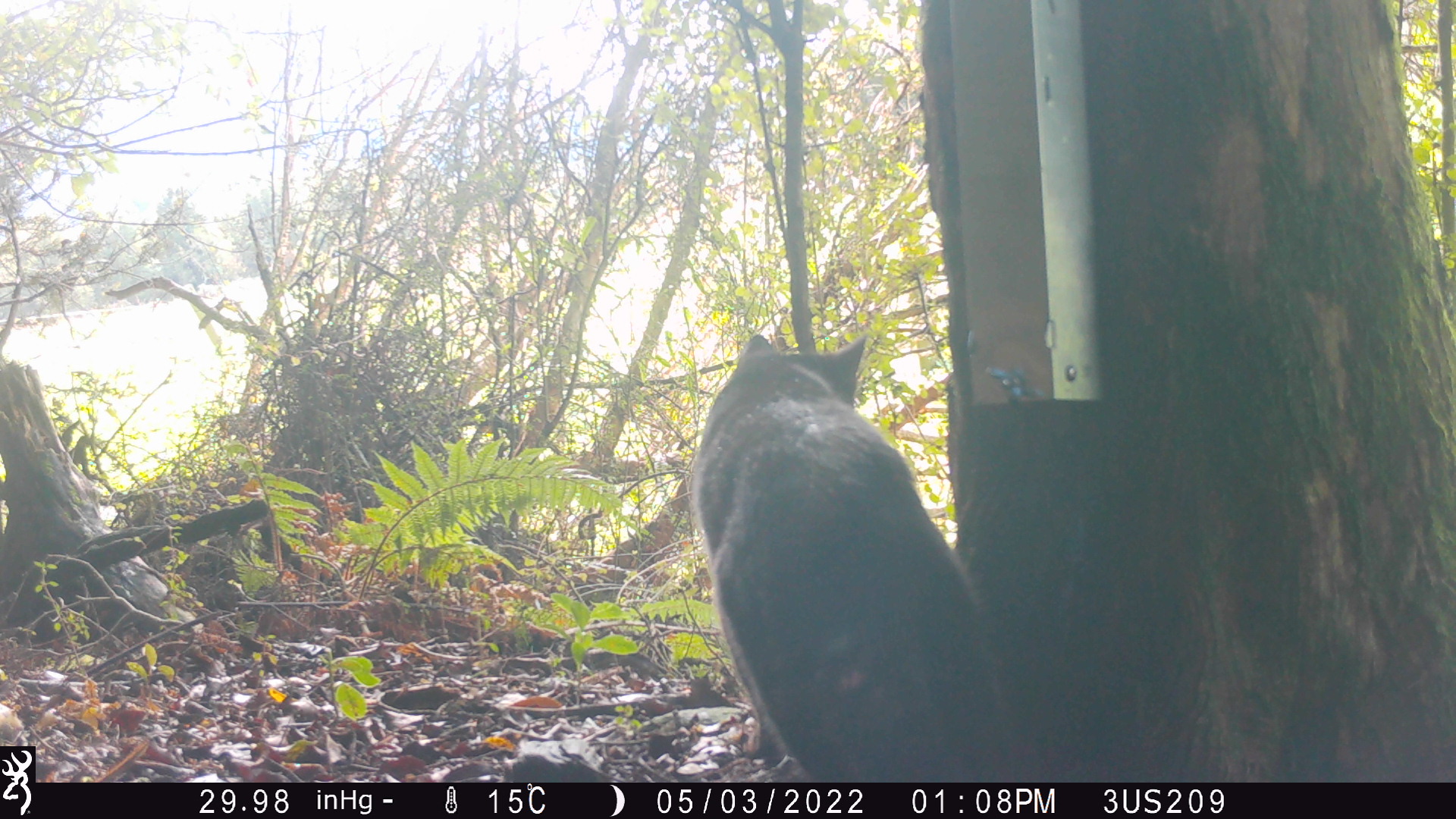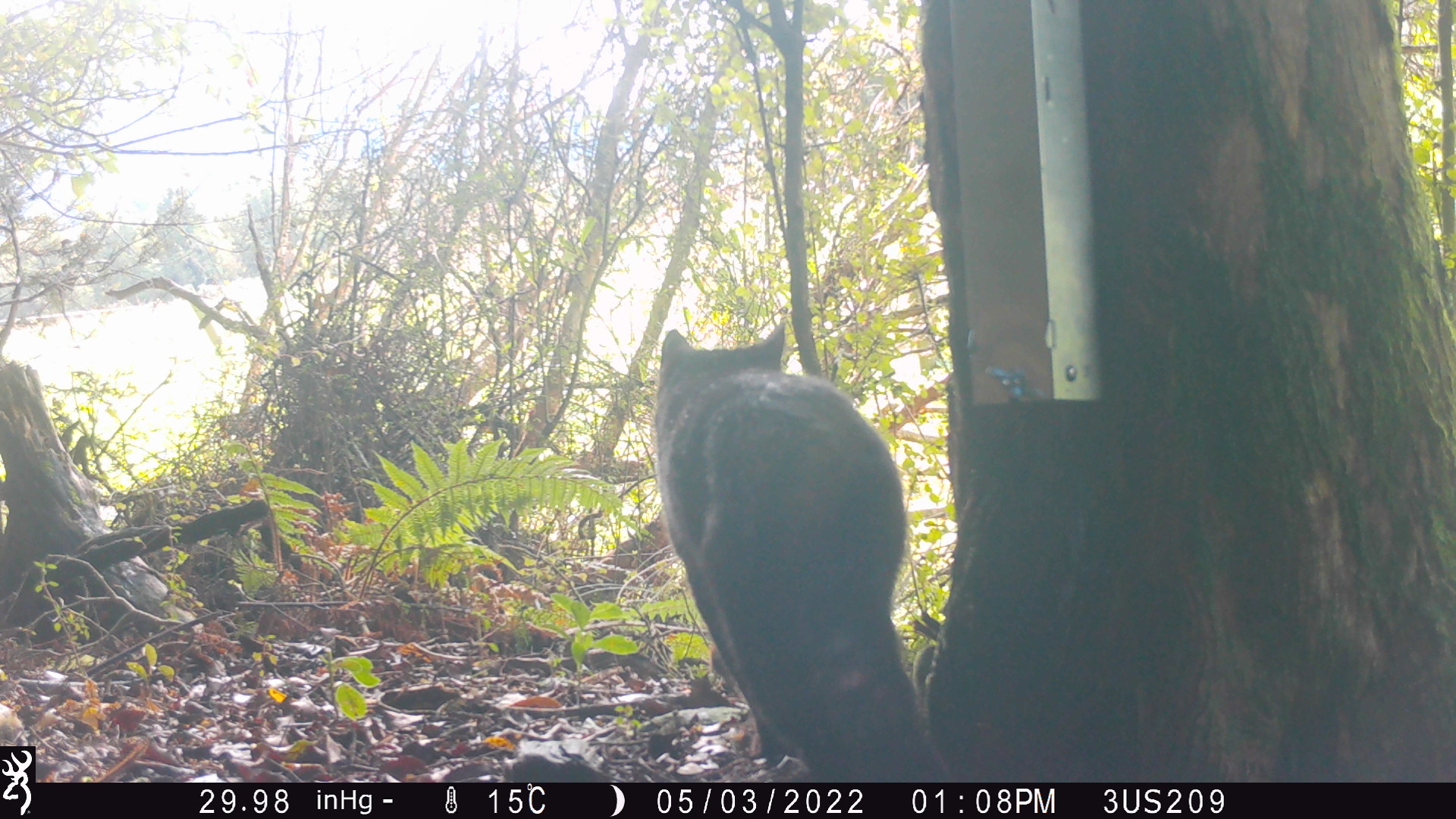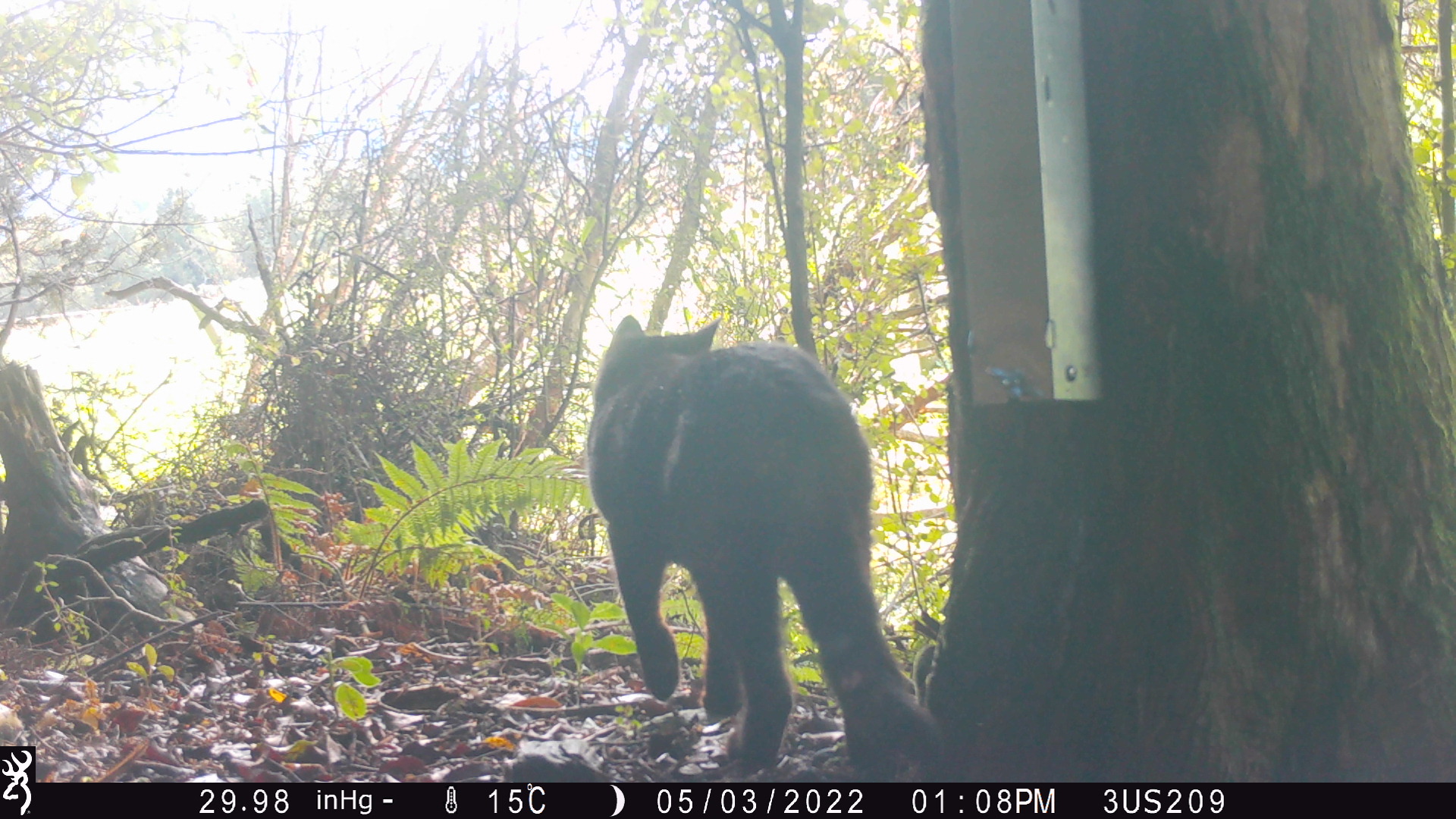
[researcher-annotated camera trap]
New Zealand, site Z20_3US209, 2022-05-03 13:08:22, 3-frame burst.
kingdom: Animalia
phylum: Chordata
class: Mammalia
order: Carnivora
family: Felidae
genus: Felis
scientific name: Felis catus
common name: domestic cat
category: cat